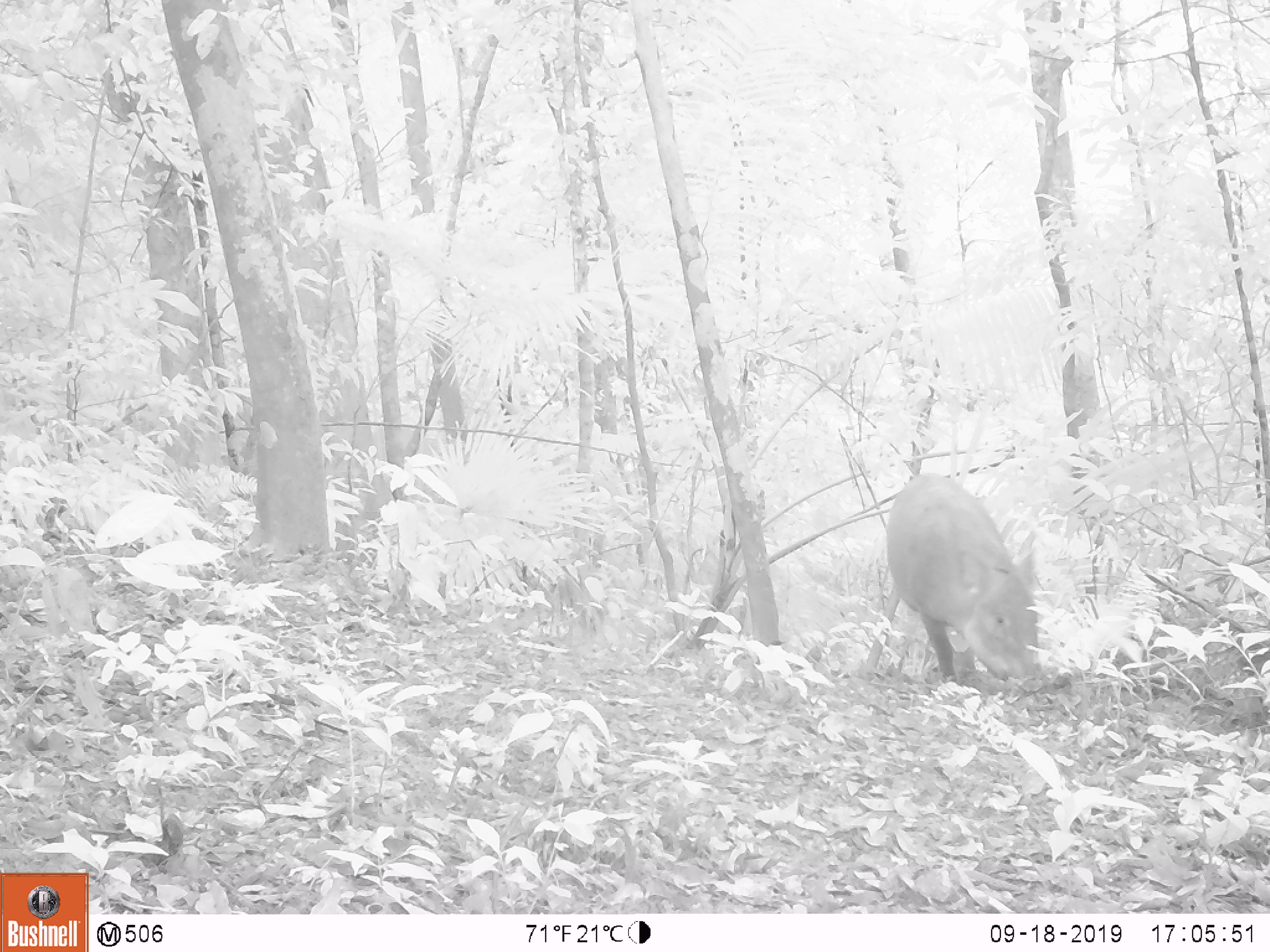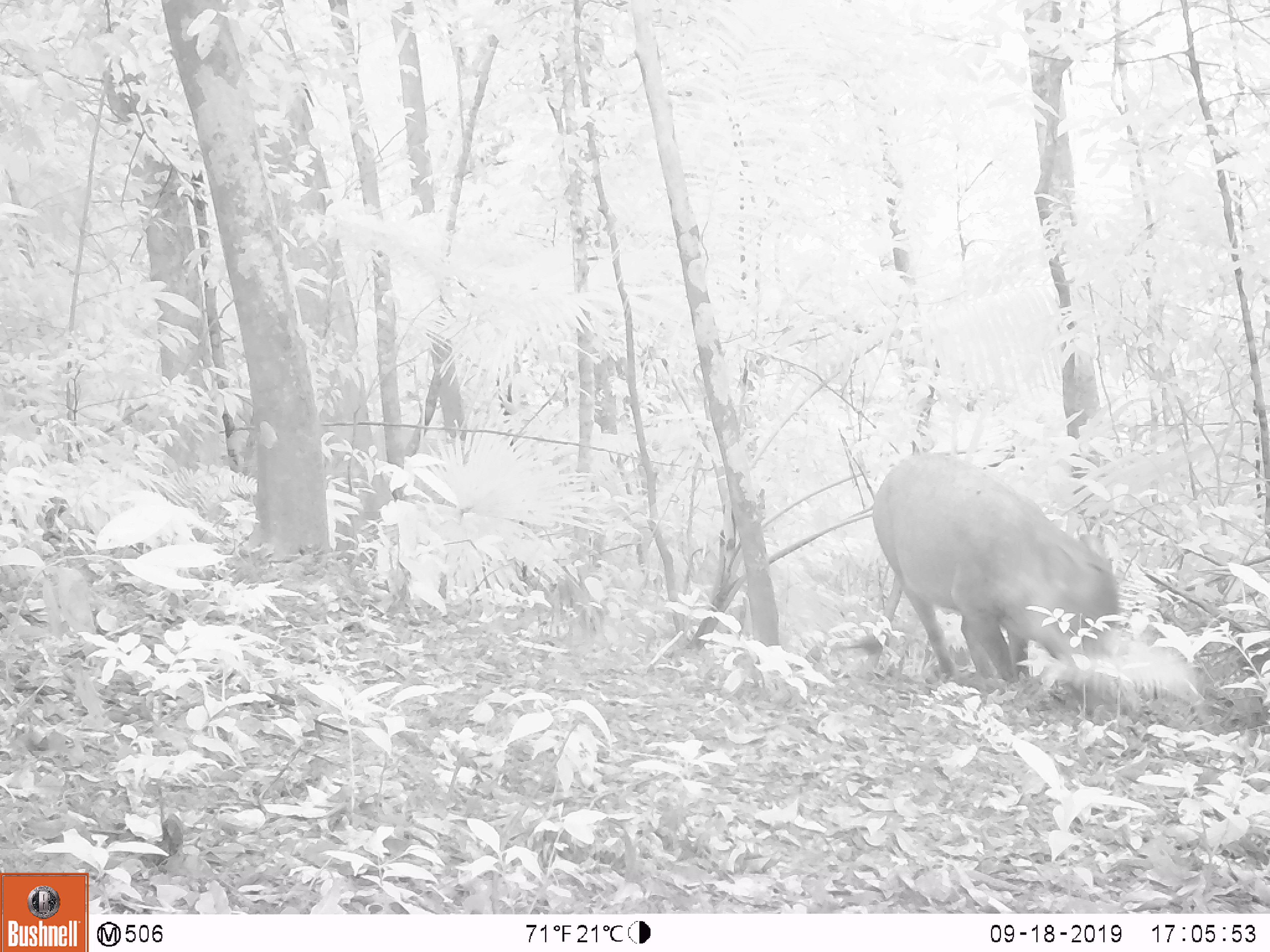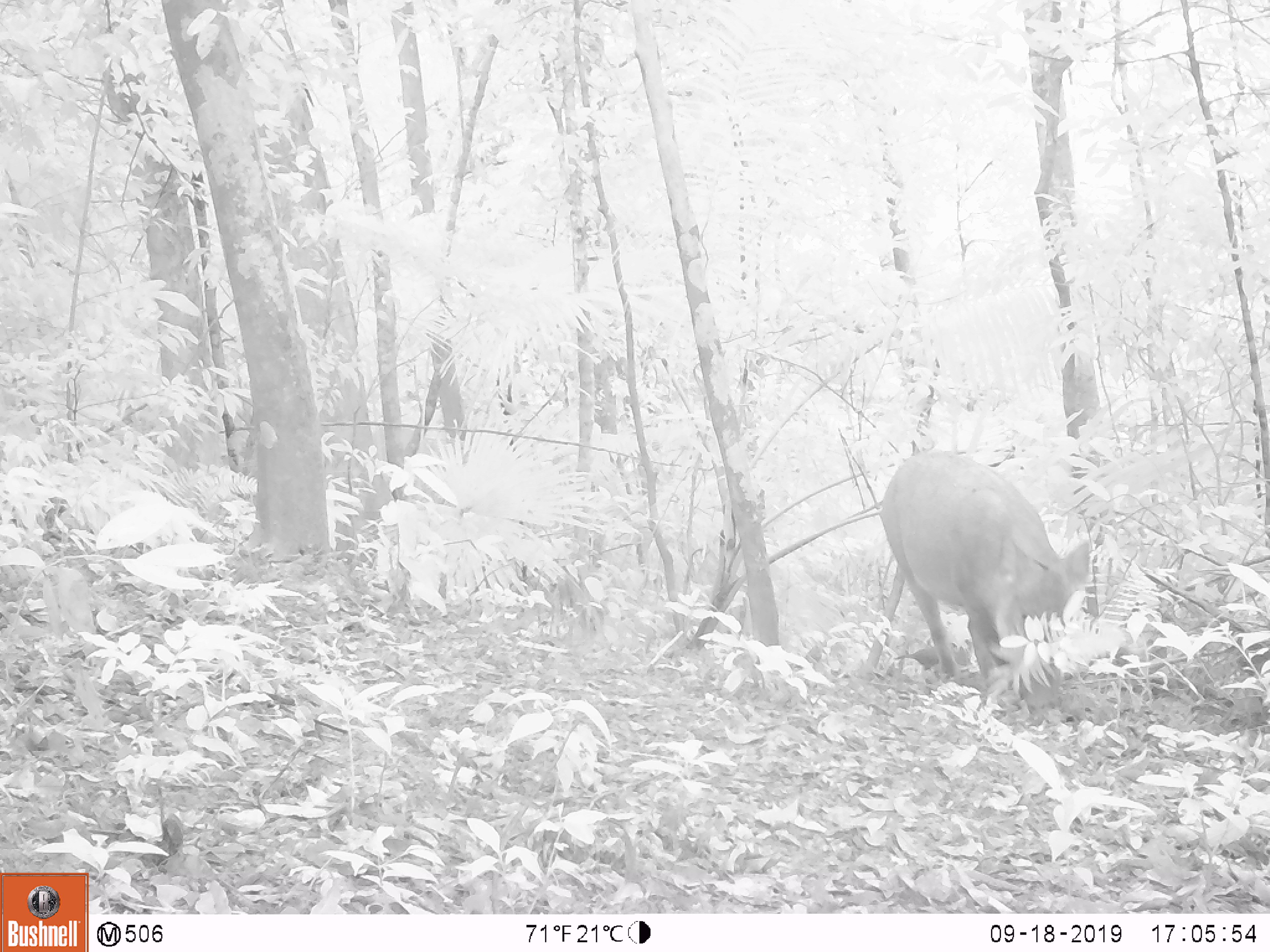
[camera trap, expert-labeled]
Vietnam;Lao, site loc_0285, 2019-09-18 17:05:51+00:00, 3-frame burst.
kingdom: Animalia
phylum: Chordata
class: Mammalia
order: Artiodactyla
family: Suidae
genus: Sus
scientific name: Sus scrofa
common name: eurasian wild pig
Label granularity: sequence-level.